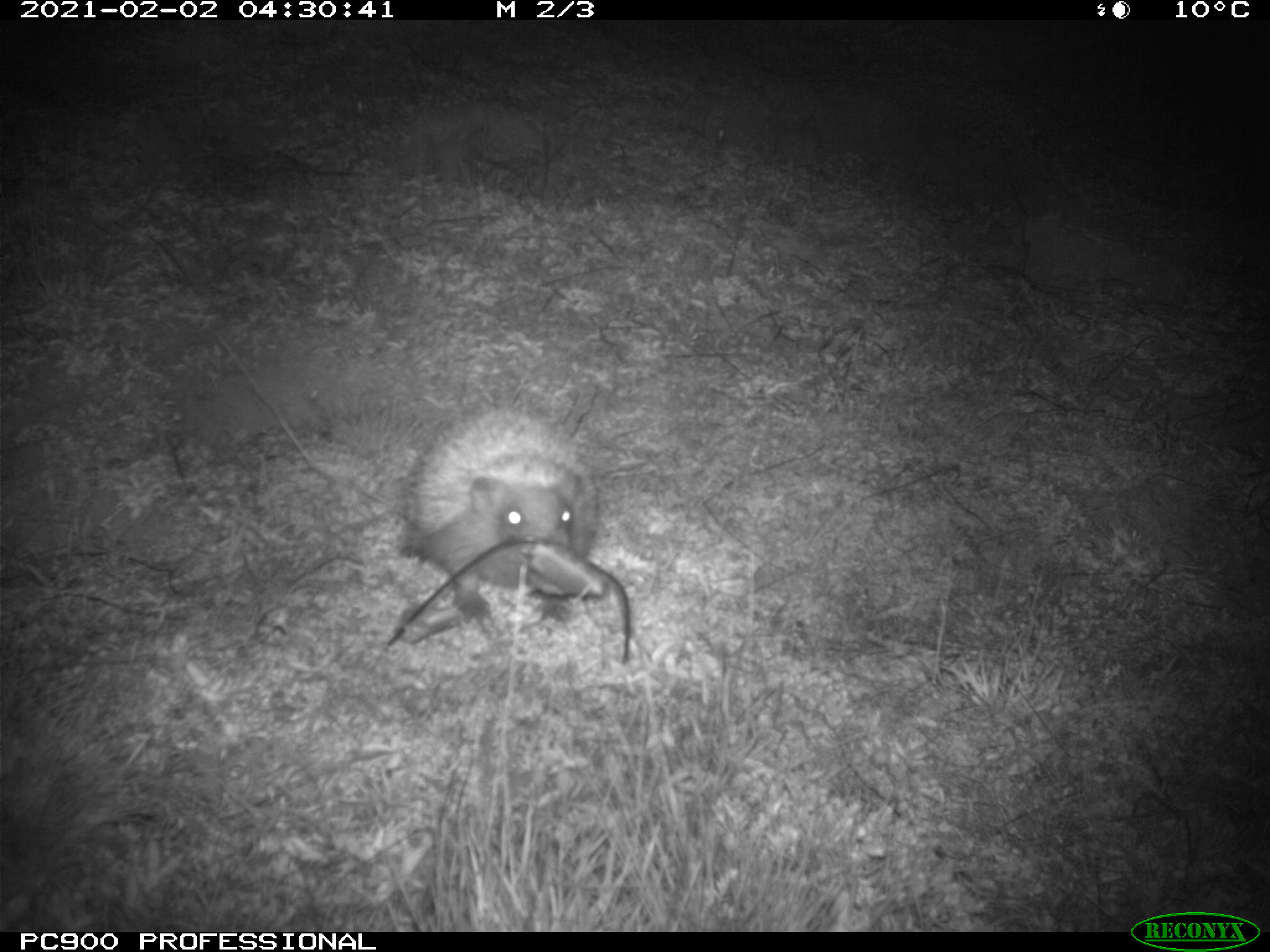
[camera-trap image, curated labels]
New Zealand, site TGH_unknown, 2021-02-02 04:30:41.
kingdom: Animalia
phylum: Chordata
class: Mammalia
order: Eulipotyphla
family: Erinaceidae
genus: Erinaceus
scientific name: Erinaceus europaeus europaeus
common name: european hedgehog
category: hedgehog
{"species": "hedgehog (european hedgehog) (Erinaceus europaeus europaeus)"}